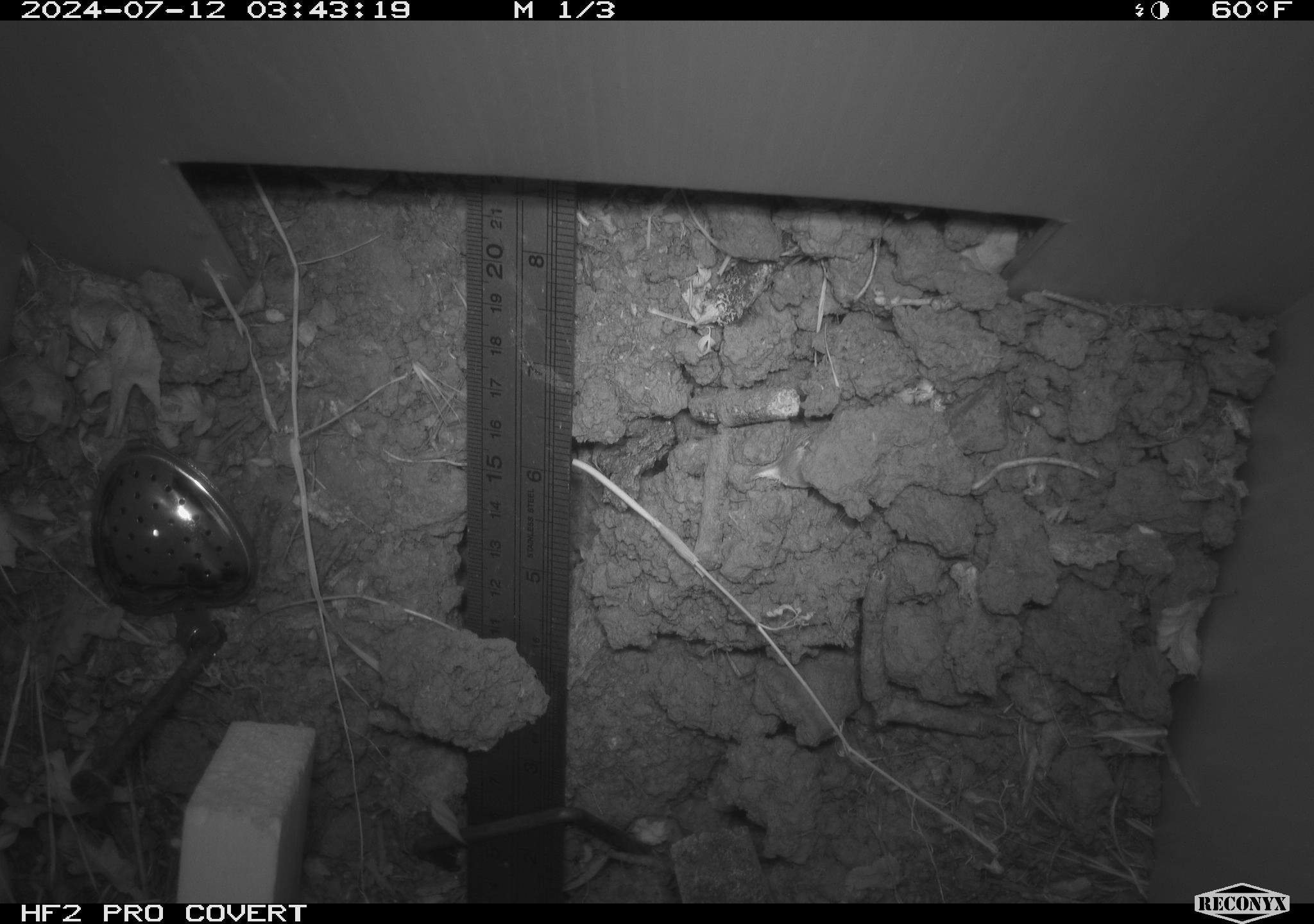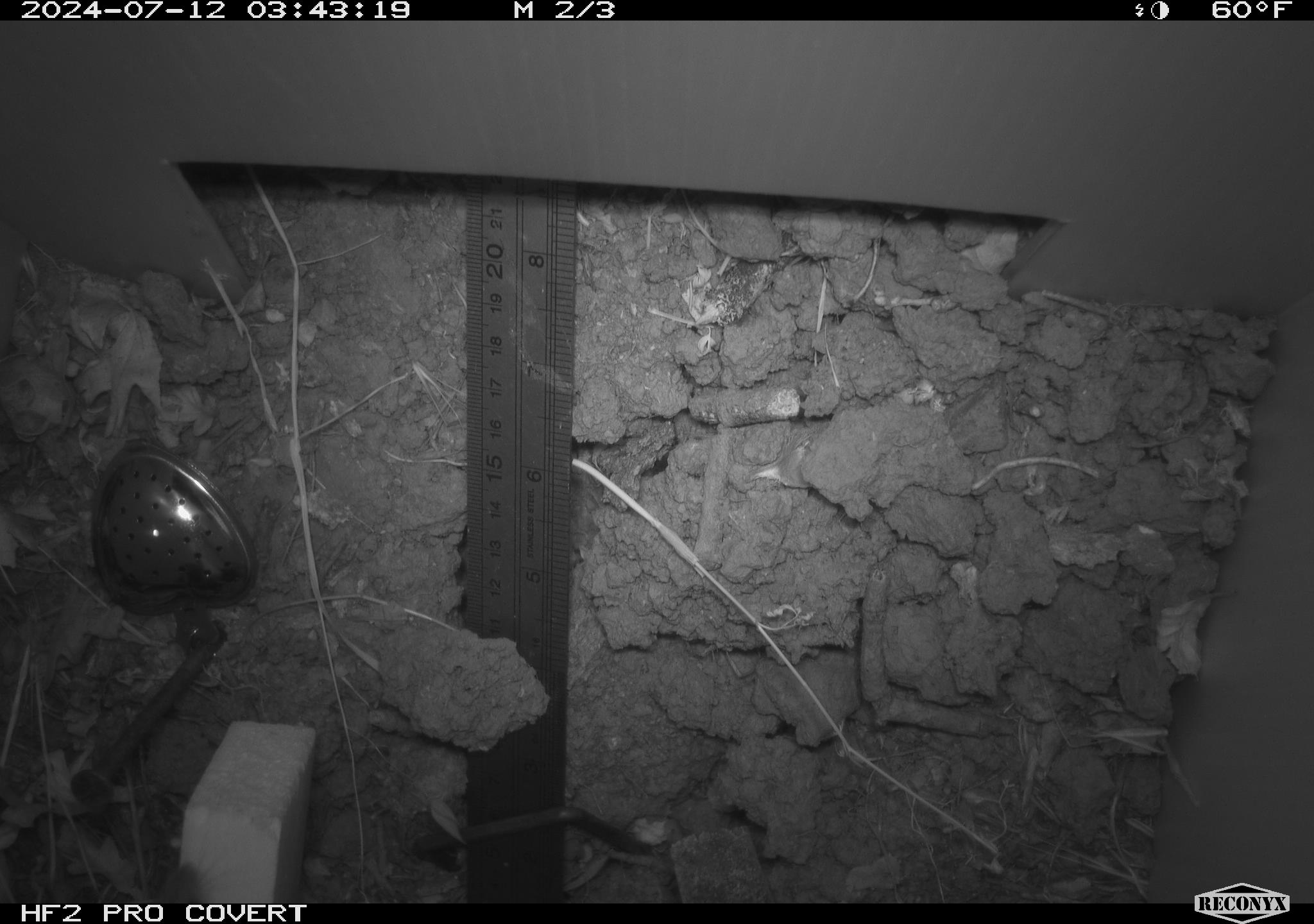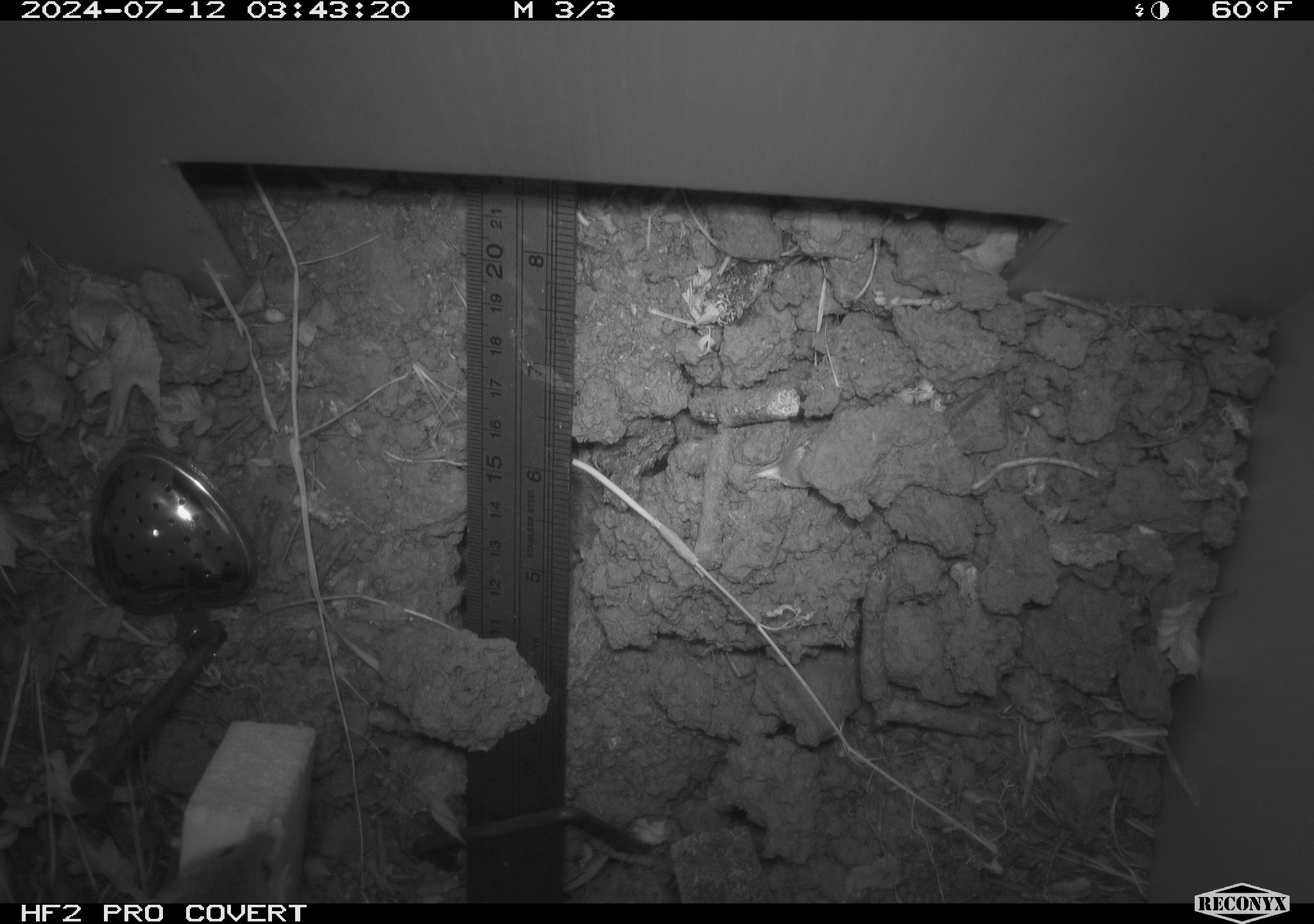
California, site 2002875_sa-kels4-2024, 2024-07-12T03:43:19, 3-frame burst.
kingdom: Animalia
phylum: Chordata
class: Mammalia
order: Rodentia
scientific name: Rodentia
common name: rodent